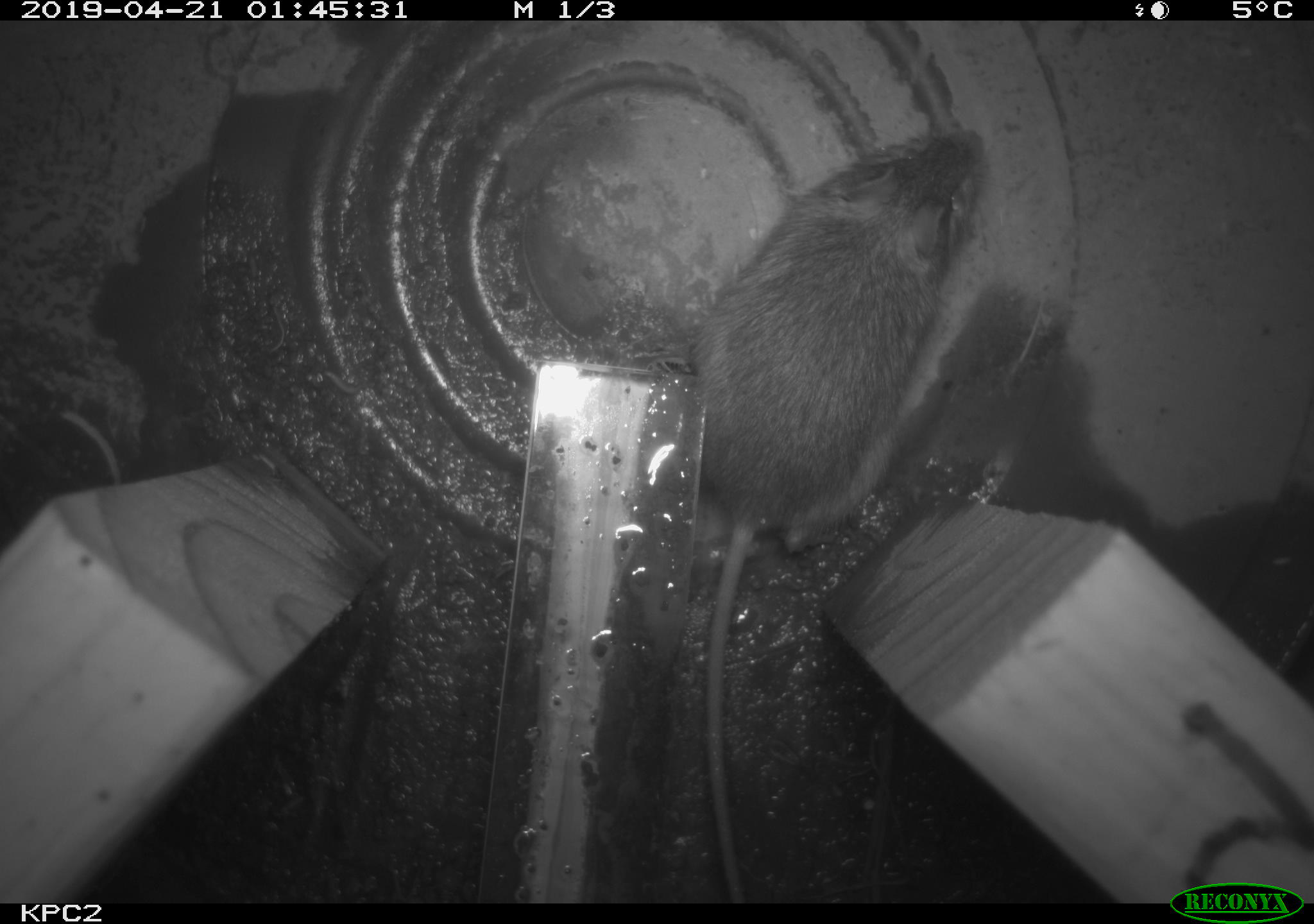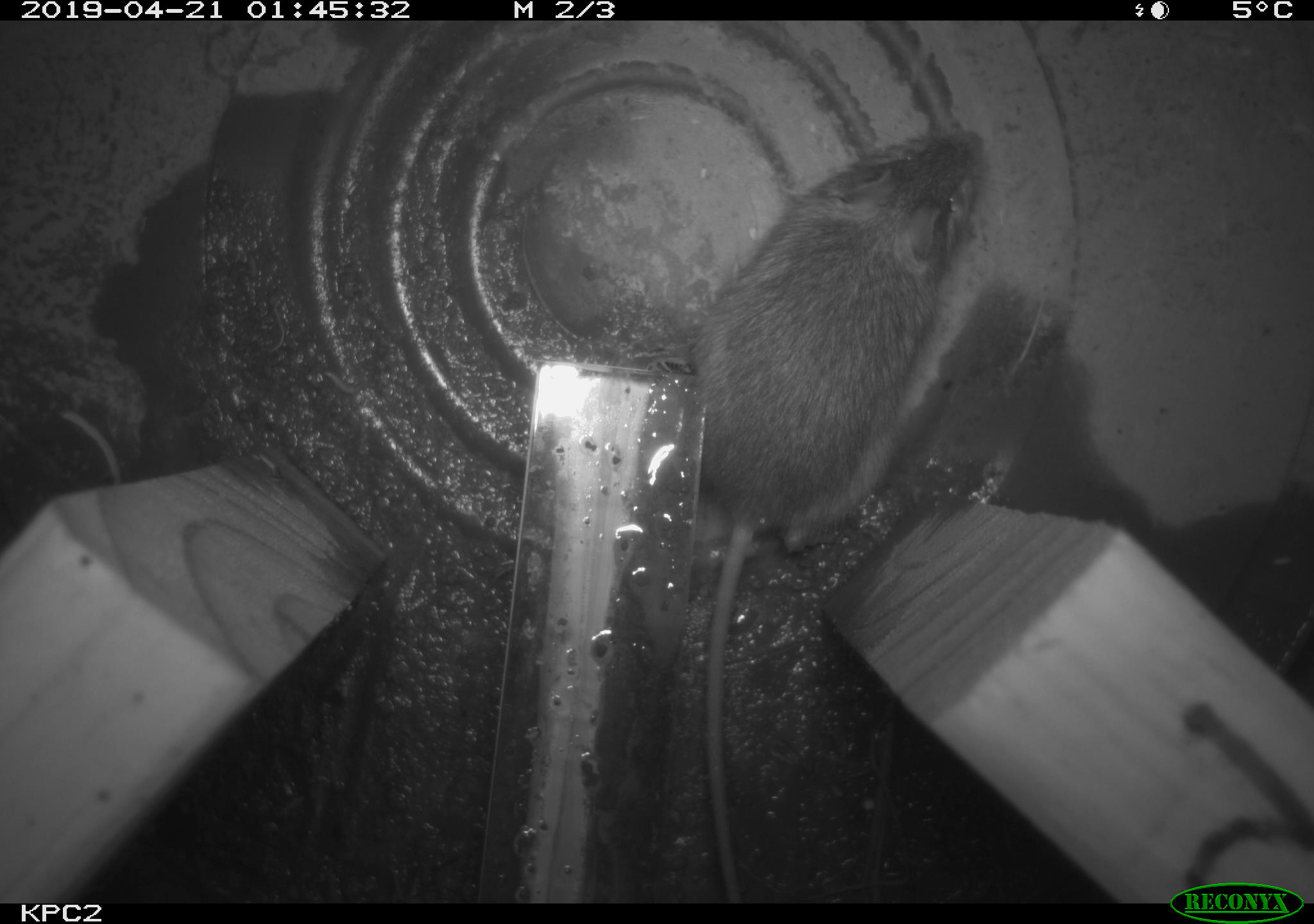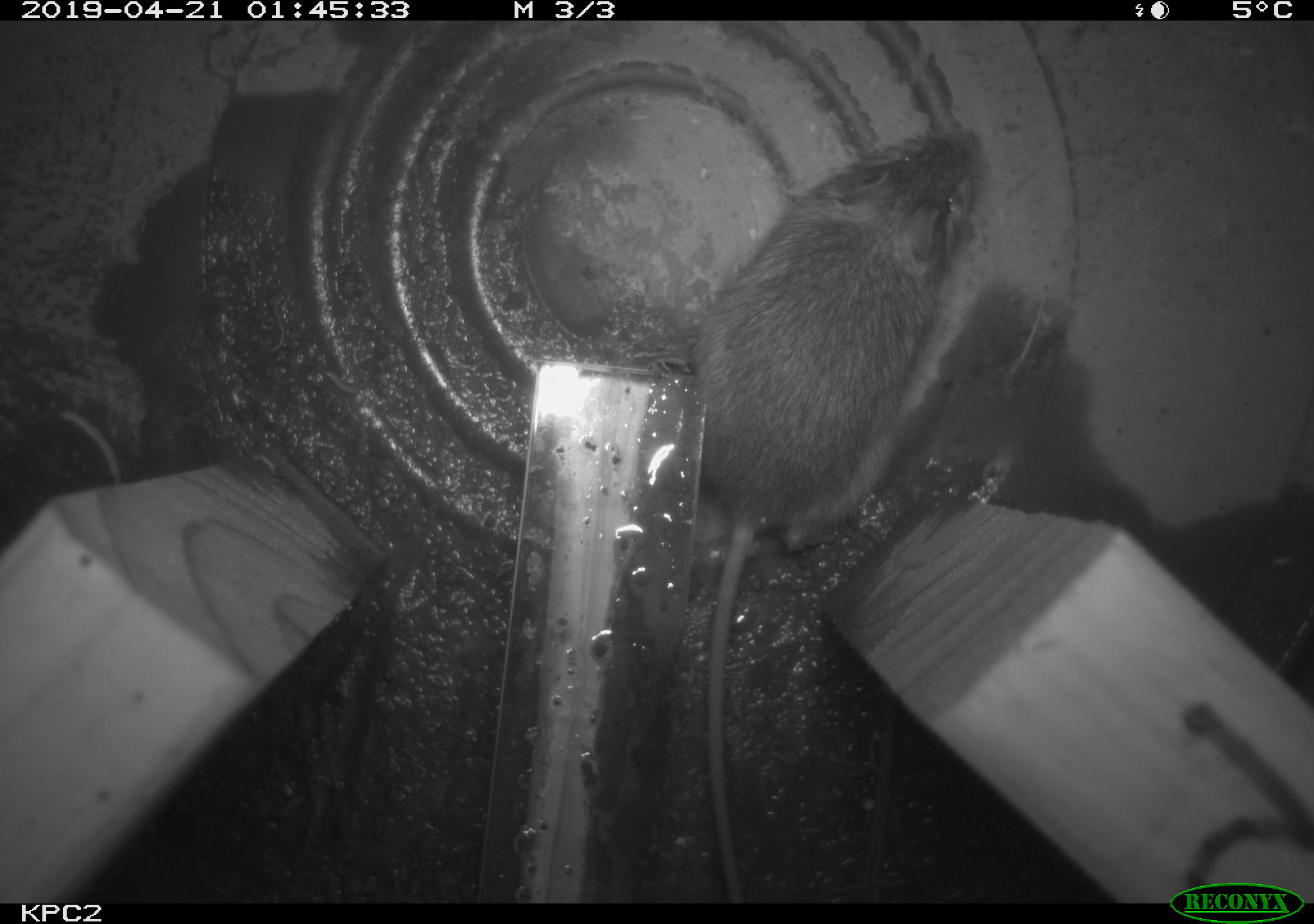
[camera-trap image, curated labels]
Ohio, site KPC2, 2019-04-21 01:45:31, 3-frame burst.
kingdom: Animalia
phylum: Chordata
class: Mammalia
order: Rodentia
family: Cricetidae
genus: Peromyscus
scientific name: Peromyscus leucopus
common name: white-footed mouse